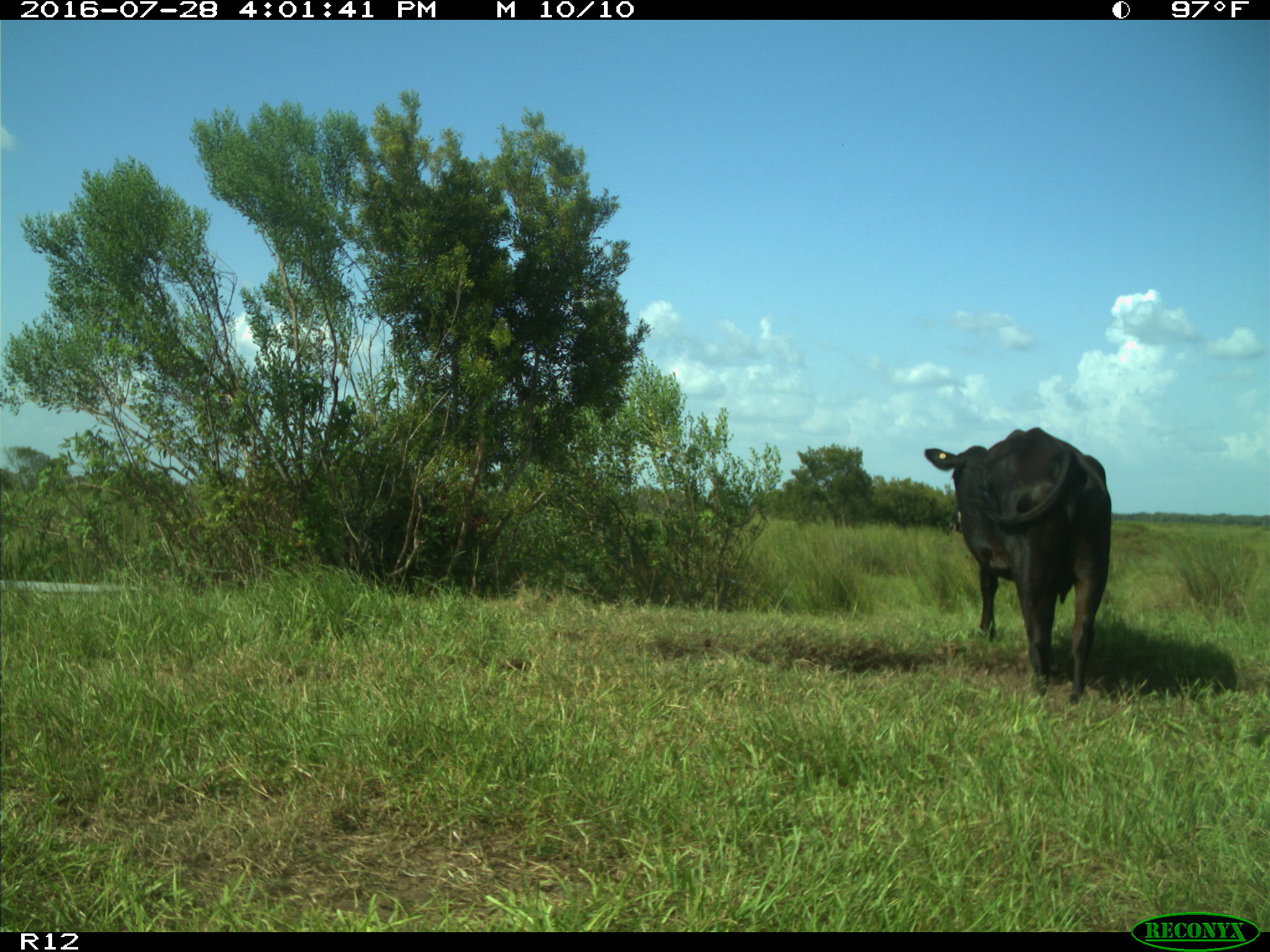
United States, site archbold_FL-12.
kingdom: Animalia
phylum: Chordata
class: Mammalia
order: Artiodactyla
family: Bovidae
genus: Bos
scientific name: Bos taurus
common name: domestic cow